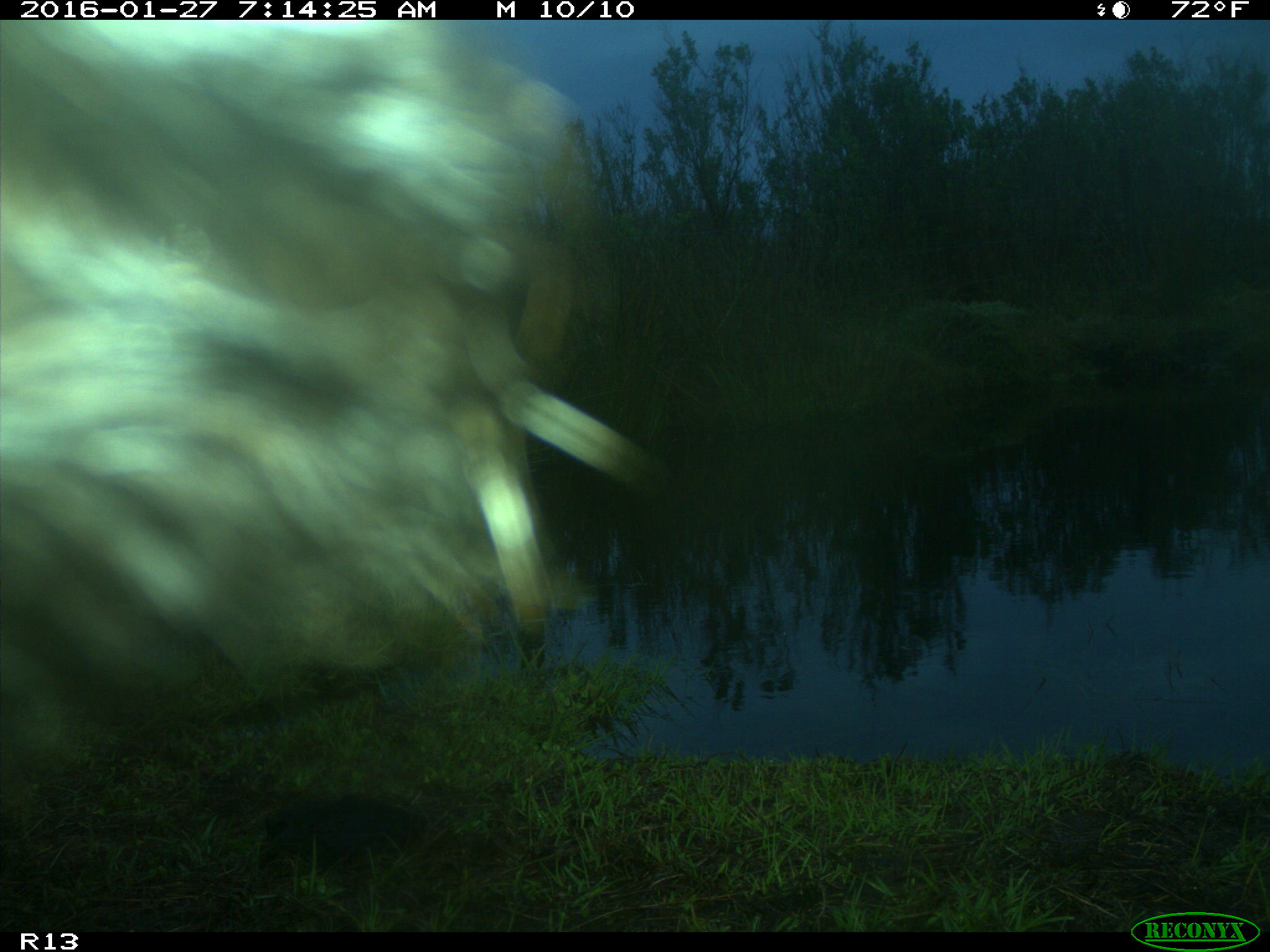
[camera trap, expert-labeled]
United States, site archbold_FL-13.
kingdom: Animalia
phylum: Chordata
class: Mammalia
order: Artiodactyla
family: Bovidae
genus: Bos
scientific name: Bos taurus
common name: domestic cow